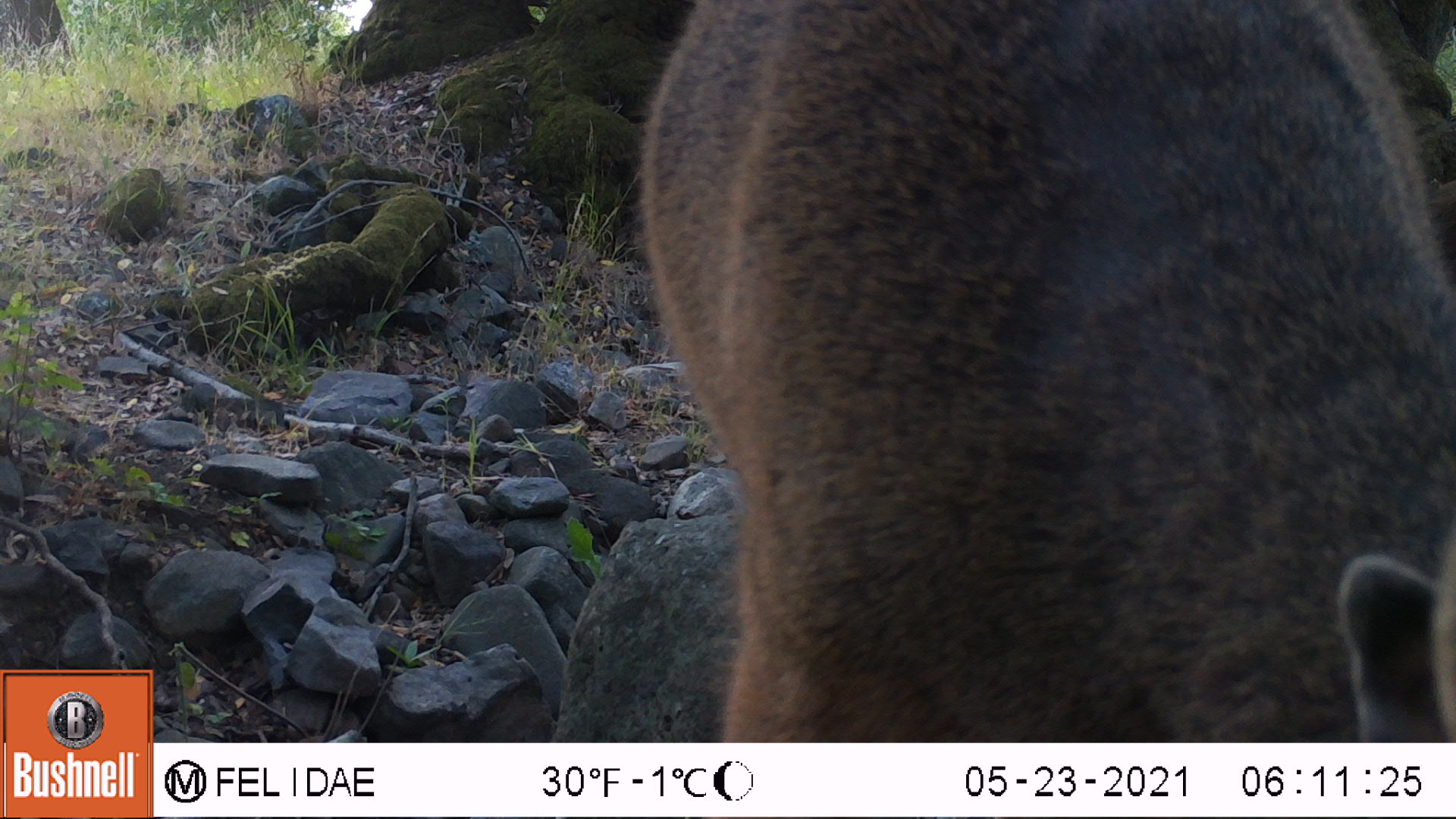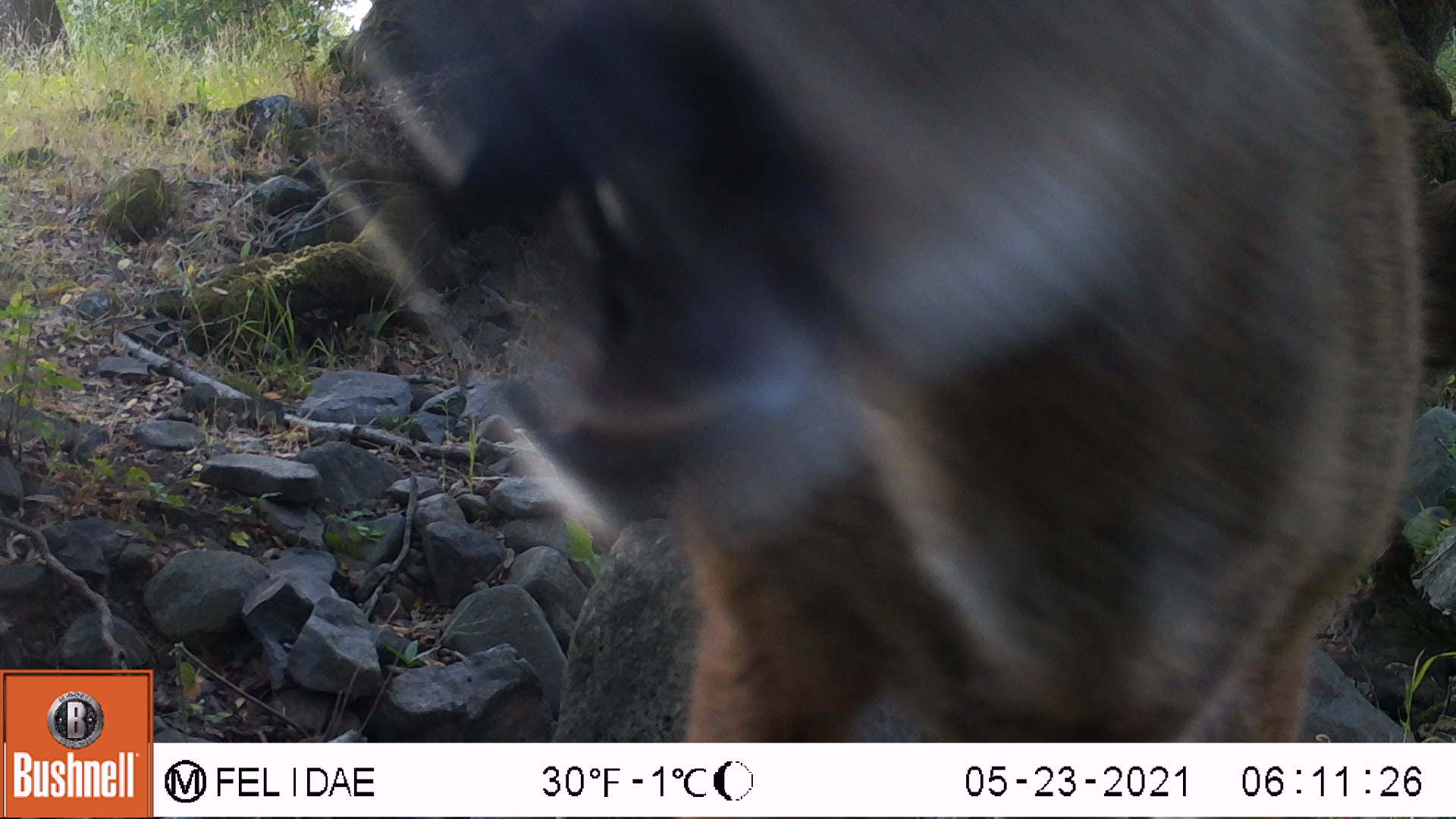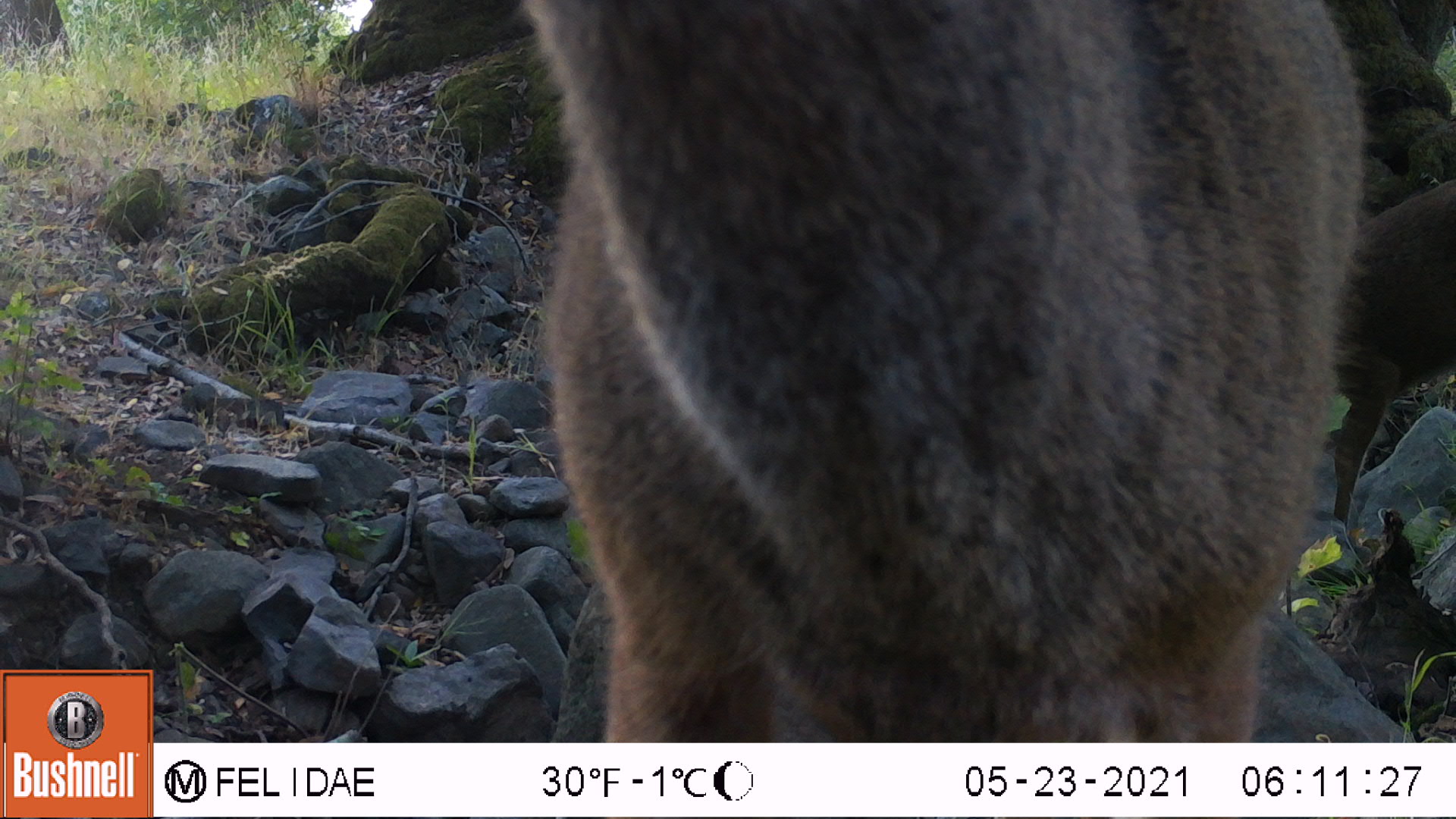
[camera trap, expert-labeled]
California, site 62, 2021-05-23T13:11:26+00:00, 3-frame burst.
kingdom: Animalia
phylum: Chordata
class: Mammalia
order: Artiodactyla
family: Cervidae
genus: Odocoileus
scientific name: Odocoileus hemionus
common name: mule deer